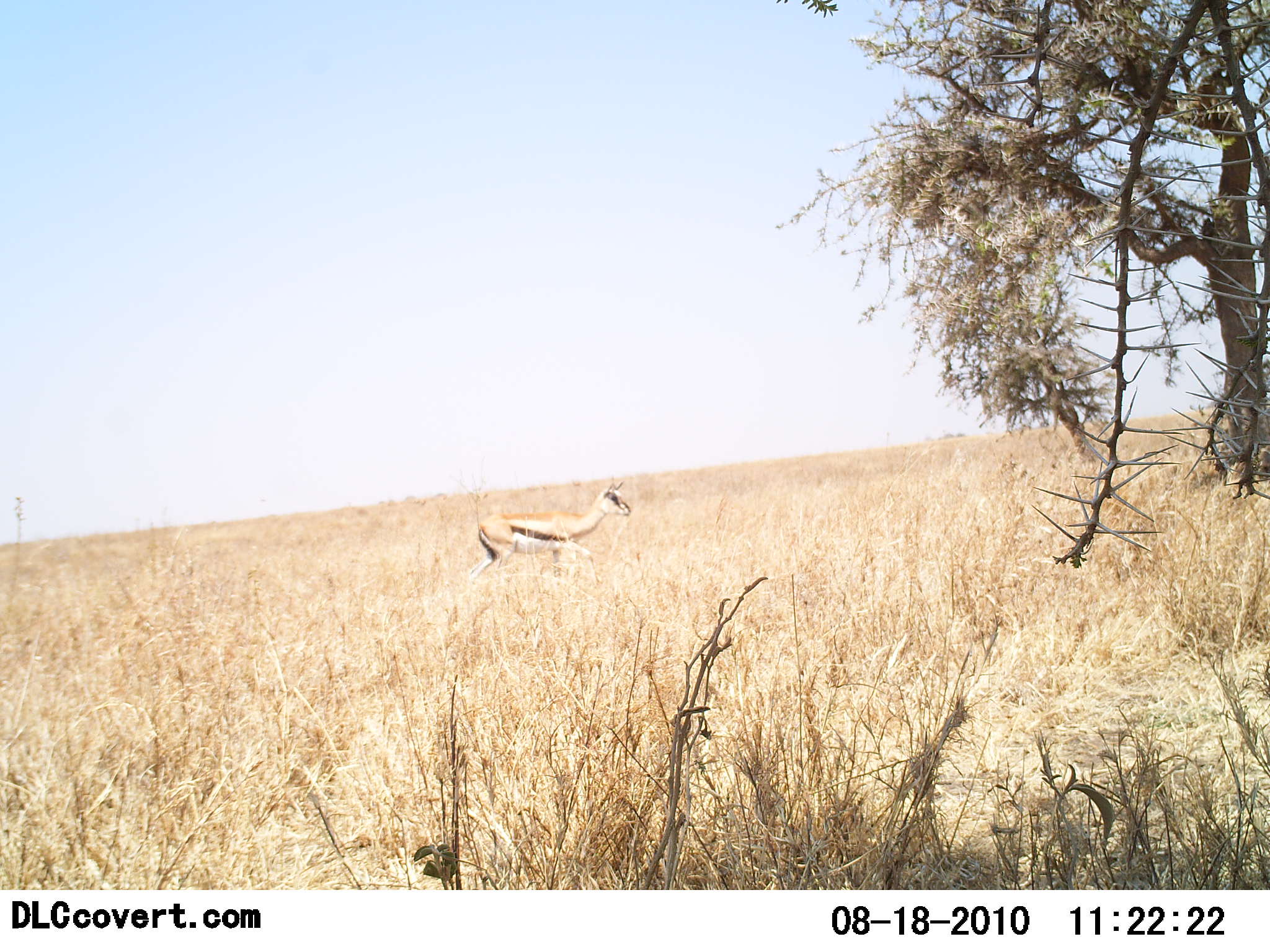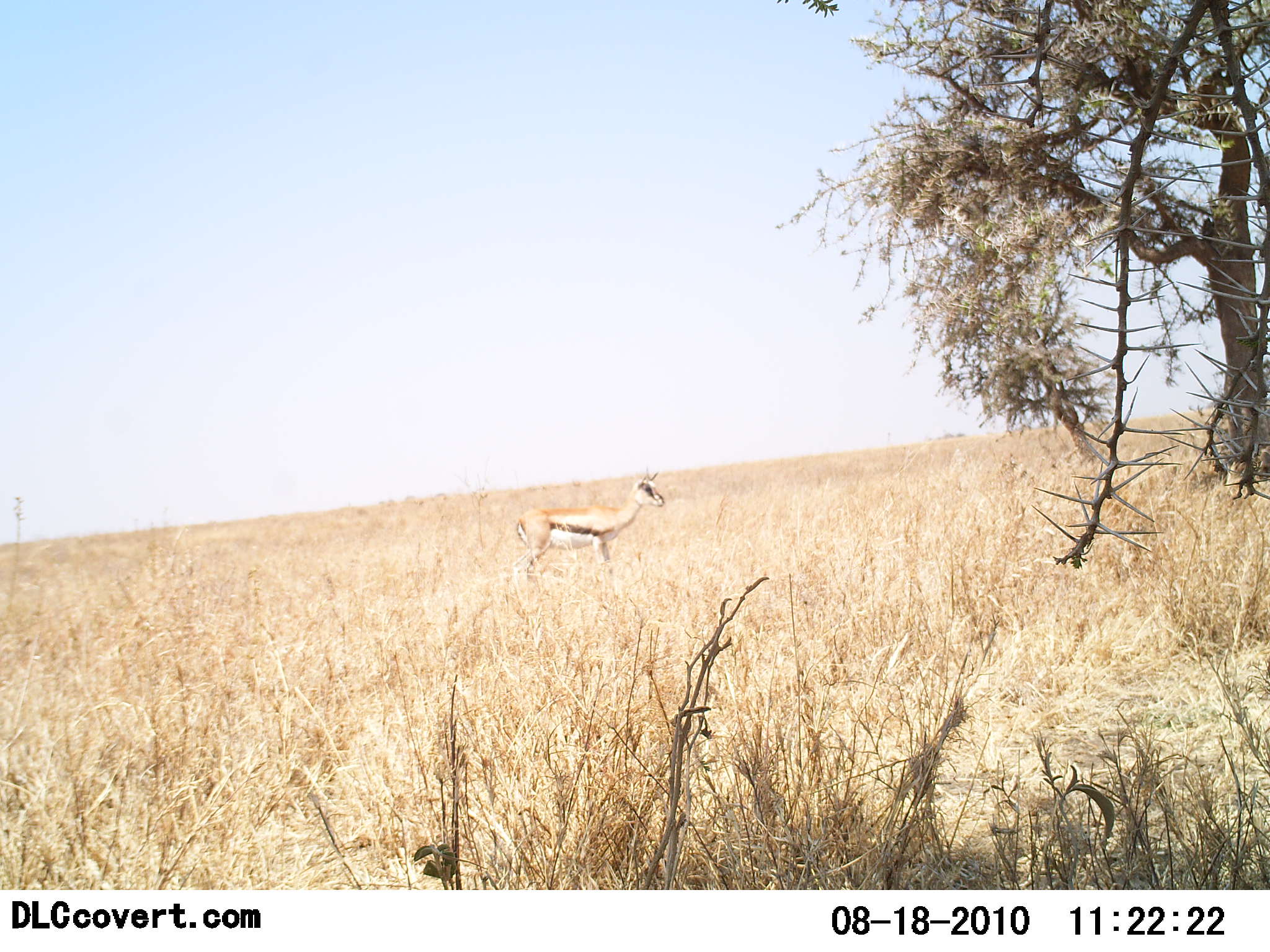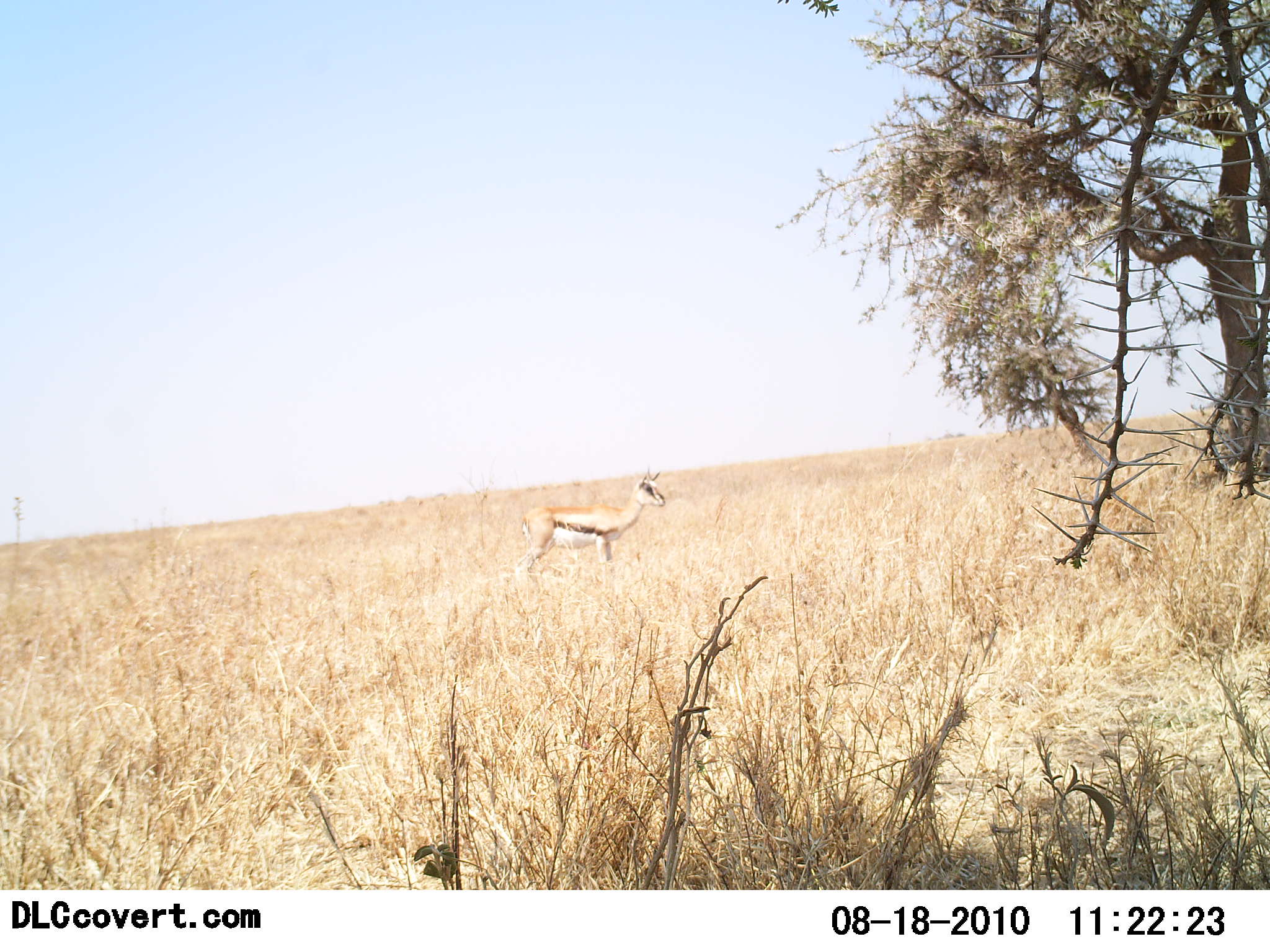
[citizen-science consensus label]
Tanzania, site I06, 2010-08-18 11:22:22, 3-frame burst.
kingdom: Animalia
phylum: Chordata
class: Mammalia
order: Artiodactyla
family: Bovidae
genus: Eudorcas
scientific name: Eudorcas thomsonii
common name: thomson's gazelle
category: gazellethomsons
Gazellethomsons (thomson's gazelle) (Eudorcas thomsonii), count 1. Behavior (volunteer vote fractions): standing 70%, resting 0%, moving 30%, interacting 0%. Young present (vote fraction): 5%. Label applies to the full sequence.